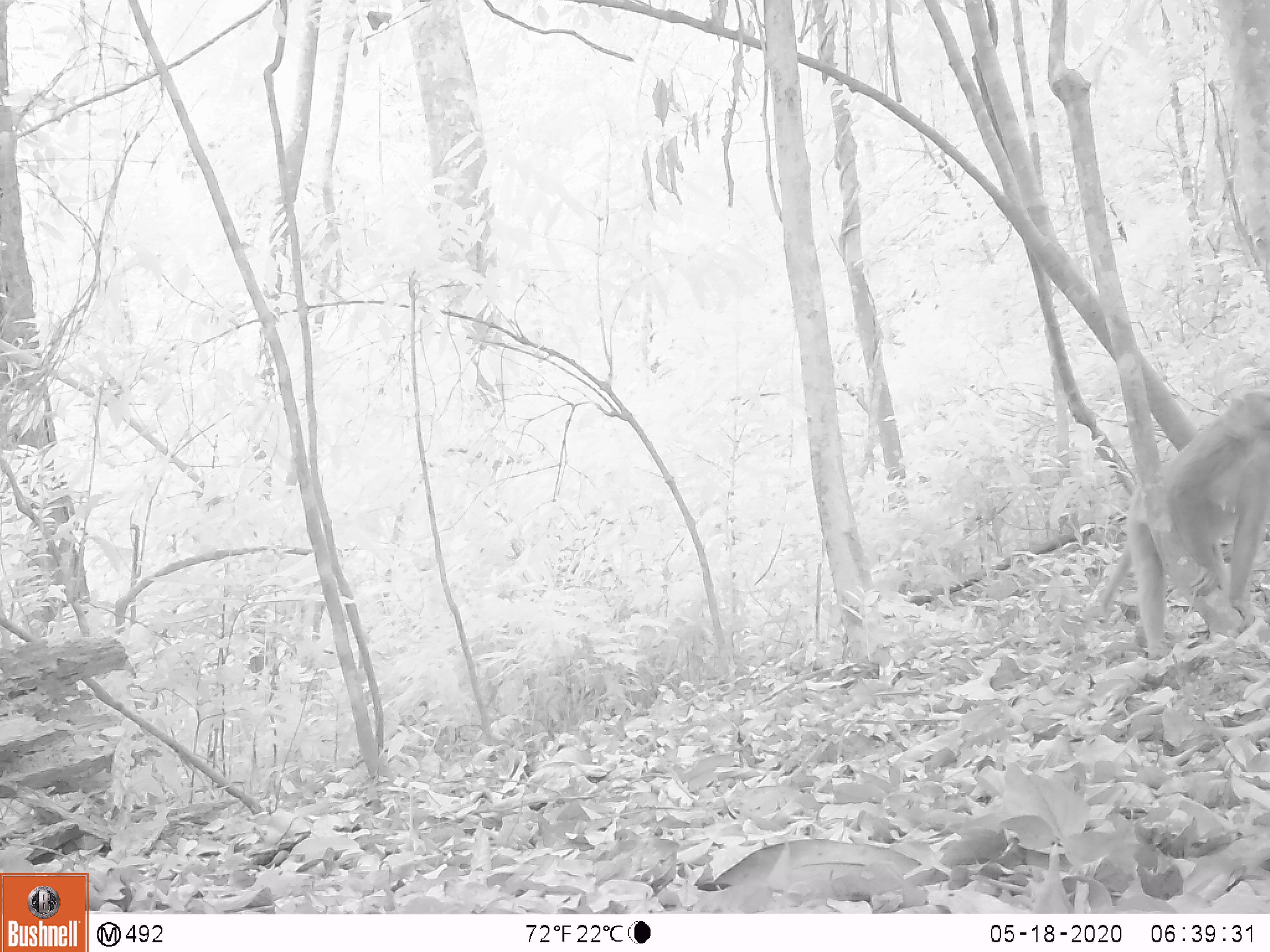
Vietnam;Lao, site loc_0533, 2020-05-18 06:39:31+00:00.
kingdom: Animalia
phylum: Chordata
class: Mammalia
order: Primates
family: Cercopithecidae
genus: Macaca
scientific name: Macaca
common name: macaques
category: assam or rhesus macaque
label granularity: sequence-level